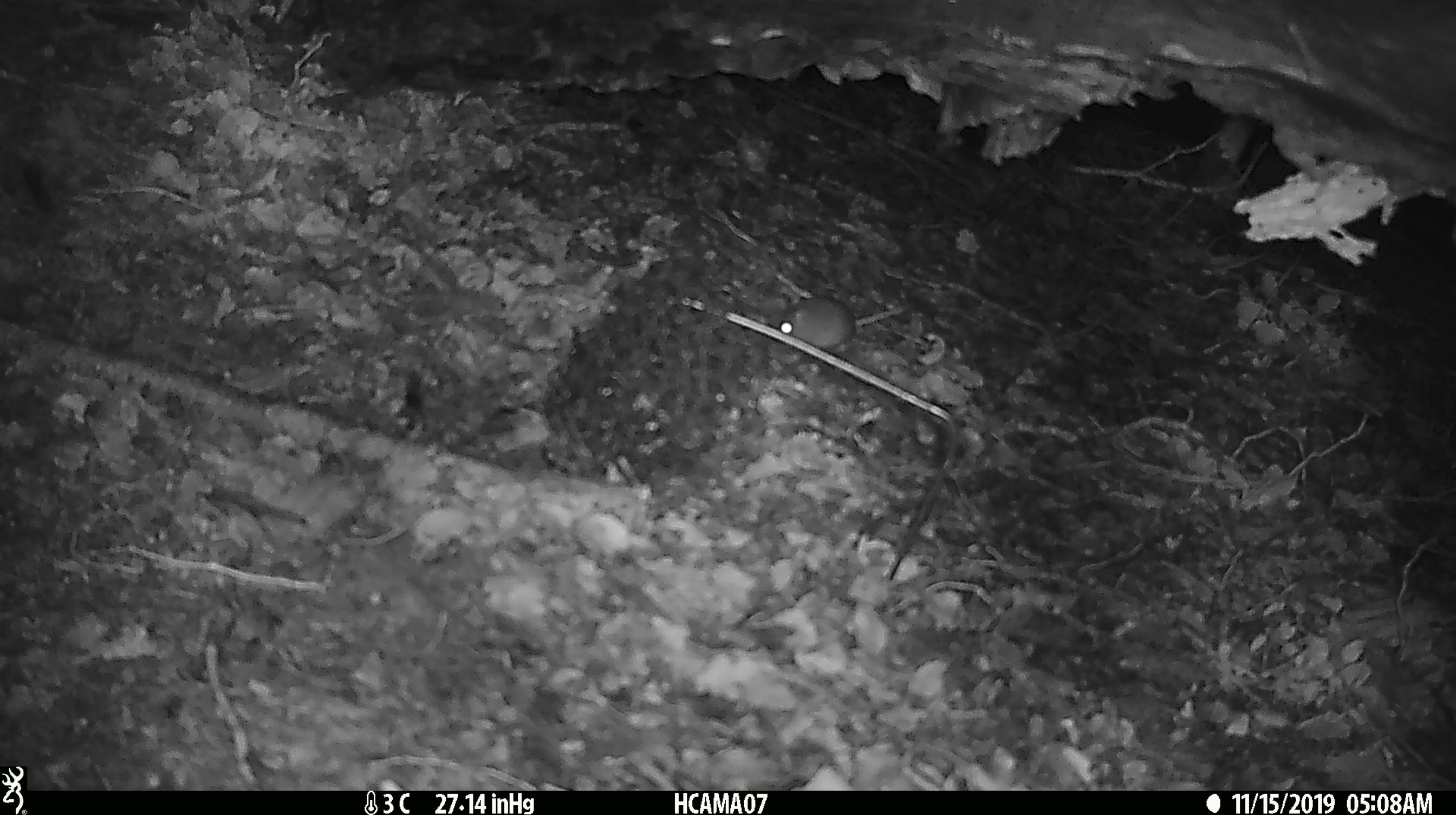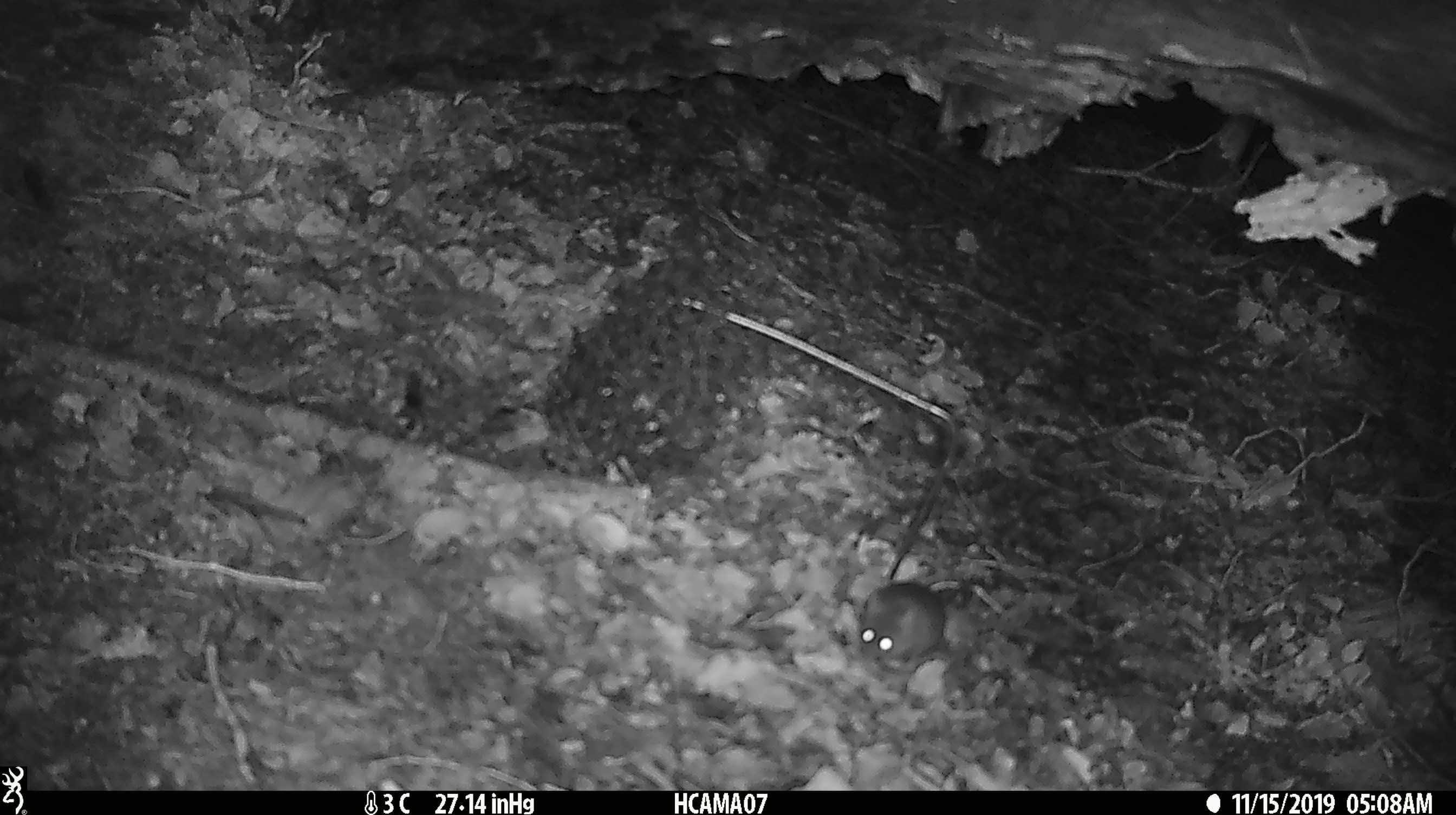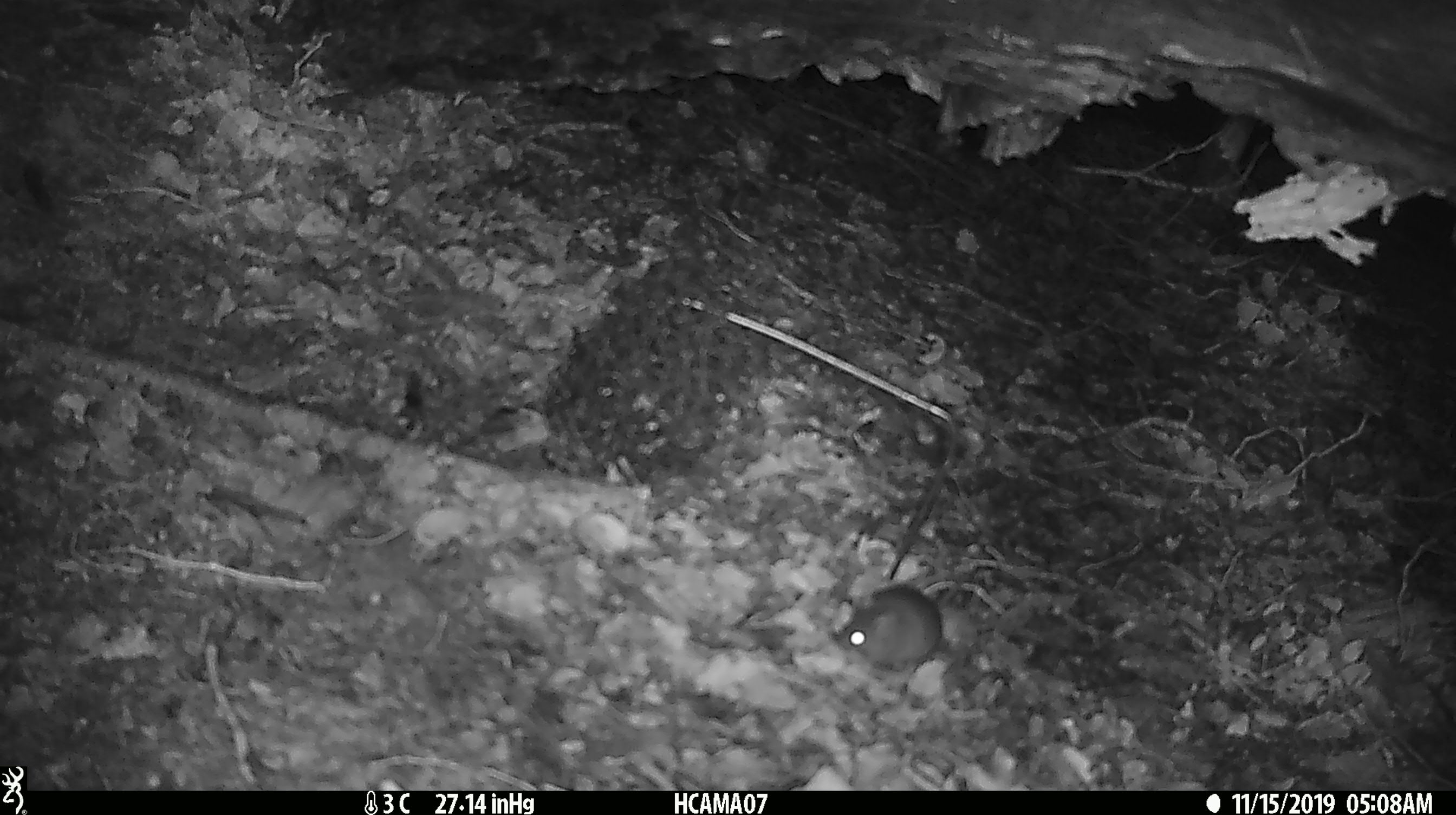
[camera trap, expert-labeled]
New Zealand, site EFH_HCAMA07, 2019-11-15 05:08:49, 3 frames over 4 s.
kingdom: Animalia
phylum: Chordata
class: Mammalia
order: Rodentia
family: Muridae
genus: Mus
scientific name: Mus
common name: mouse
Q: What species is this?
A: Mouse (Mus).